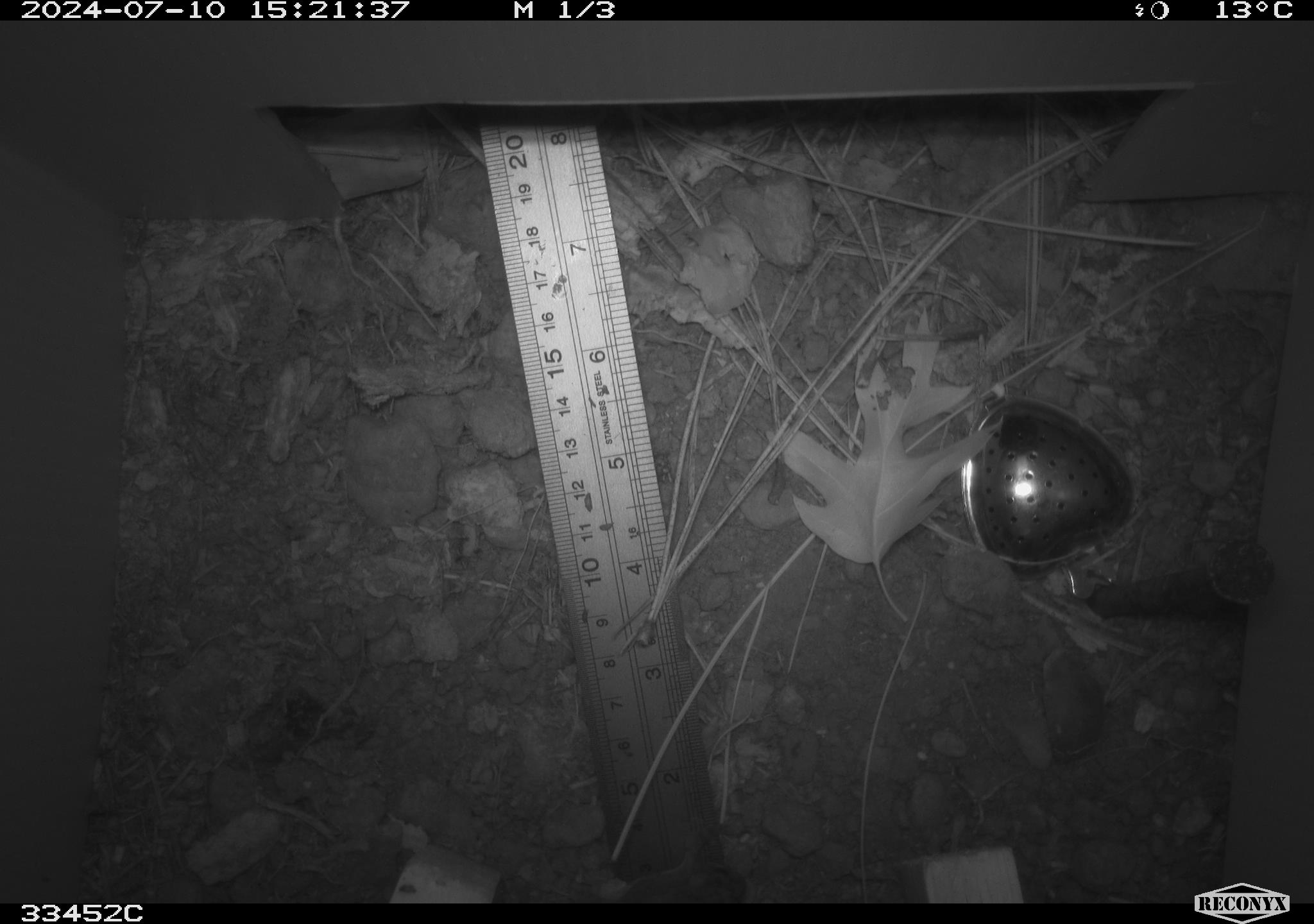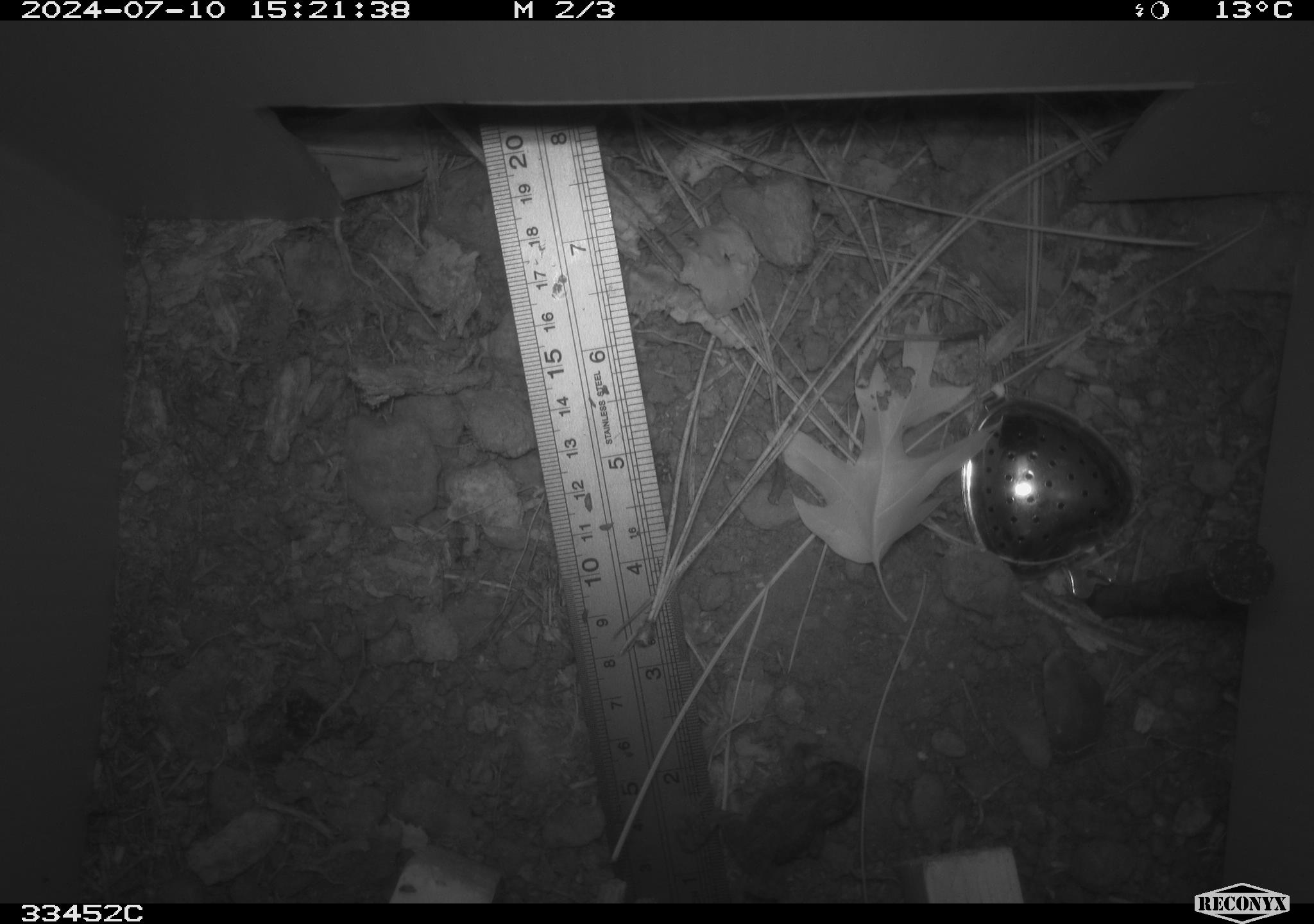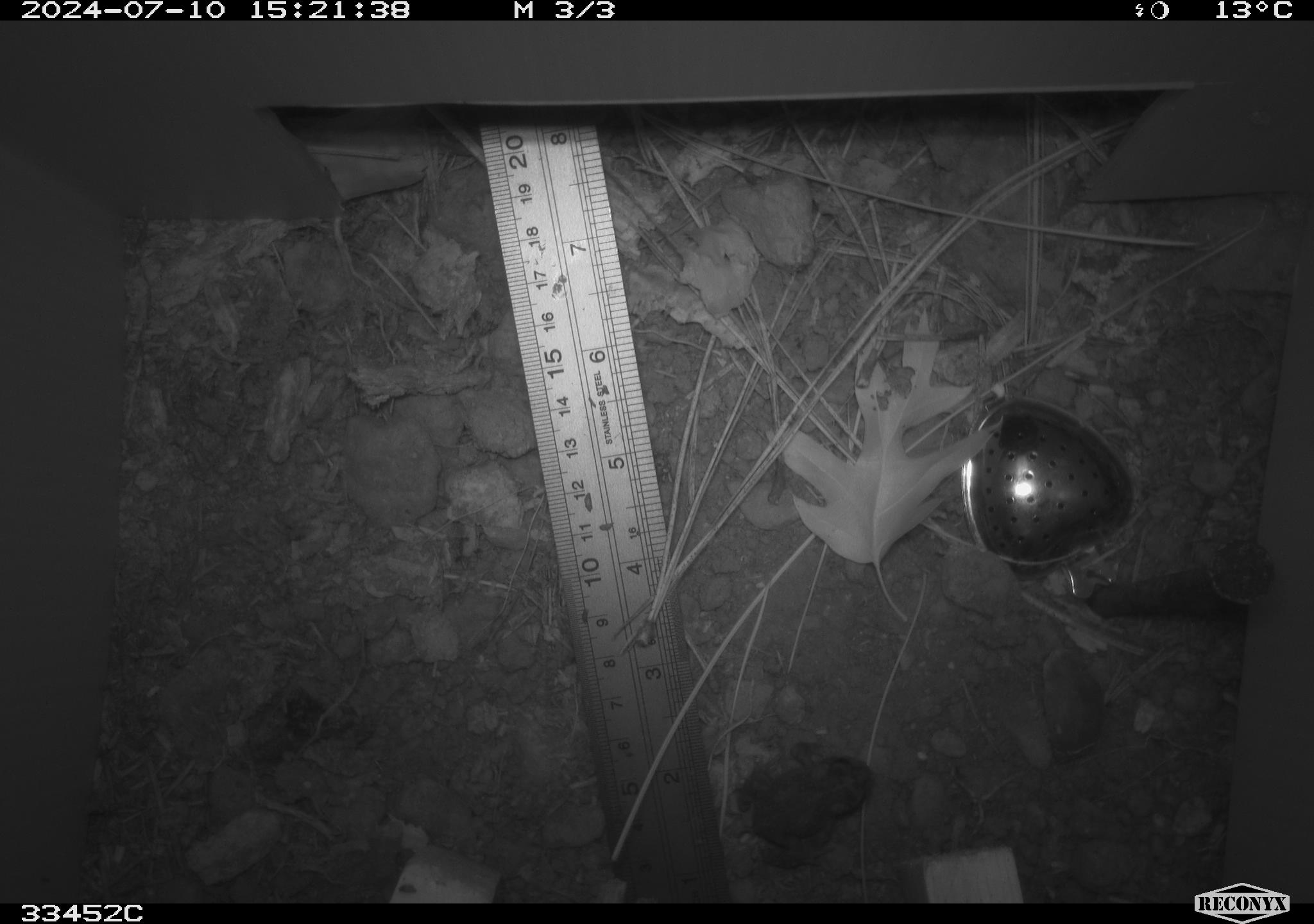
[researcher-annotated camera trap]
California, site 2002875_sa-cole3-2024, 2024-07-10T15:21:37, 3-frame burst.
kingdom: Animalia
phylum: Chordata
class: Amphibia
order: Anura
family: Bufonidae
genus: Anaxyrus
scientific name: Anaxyrus boreas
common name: western toad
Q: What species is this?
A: Western toad (Anaxyrus boreas).